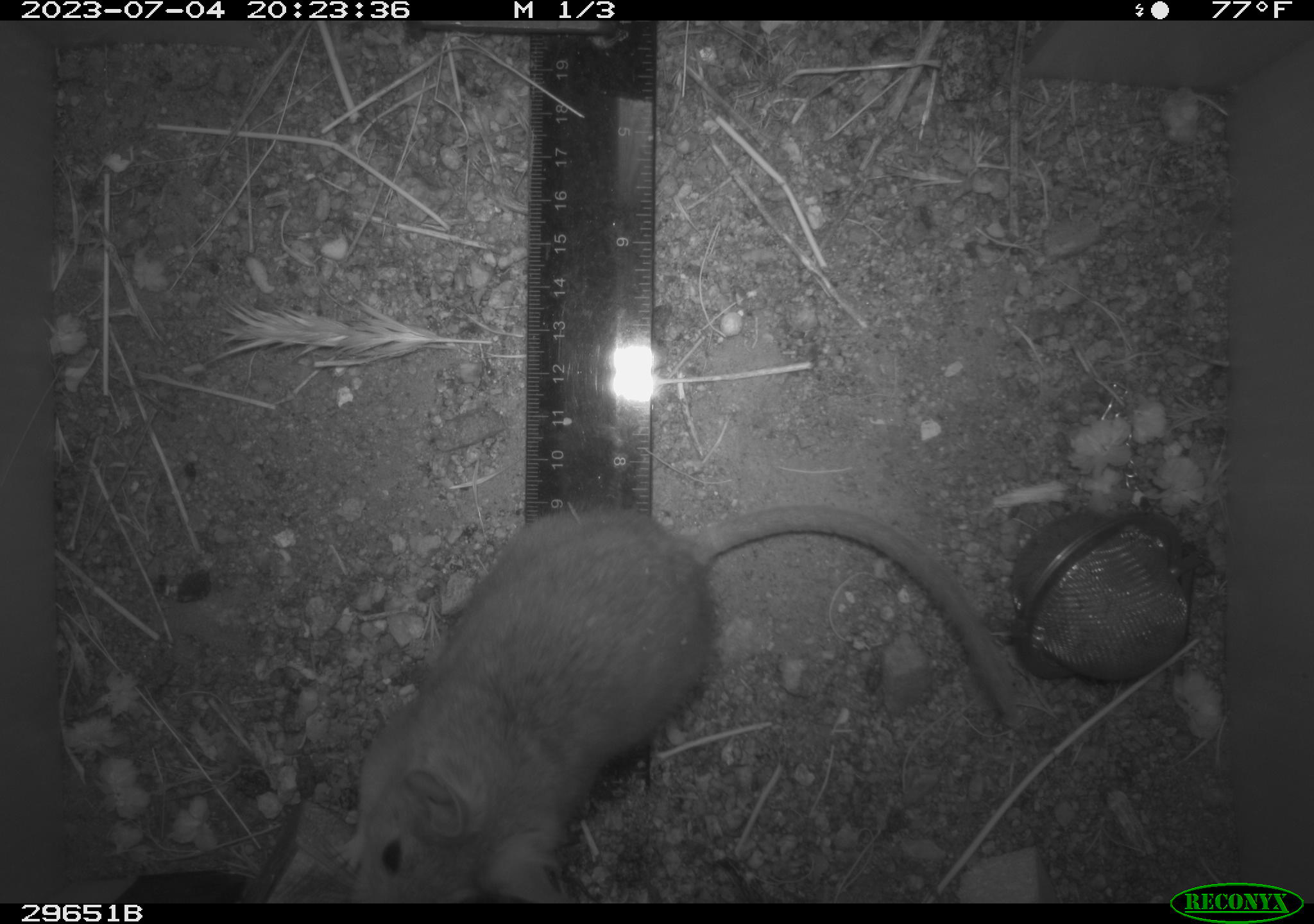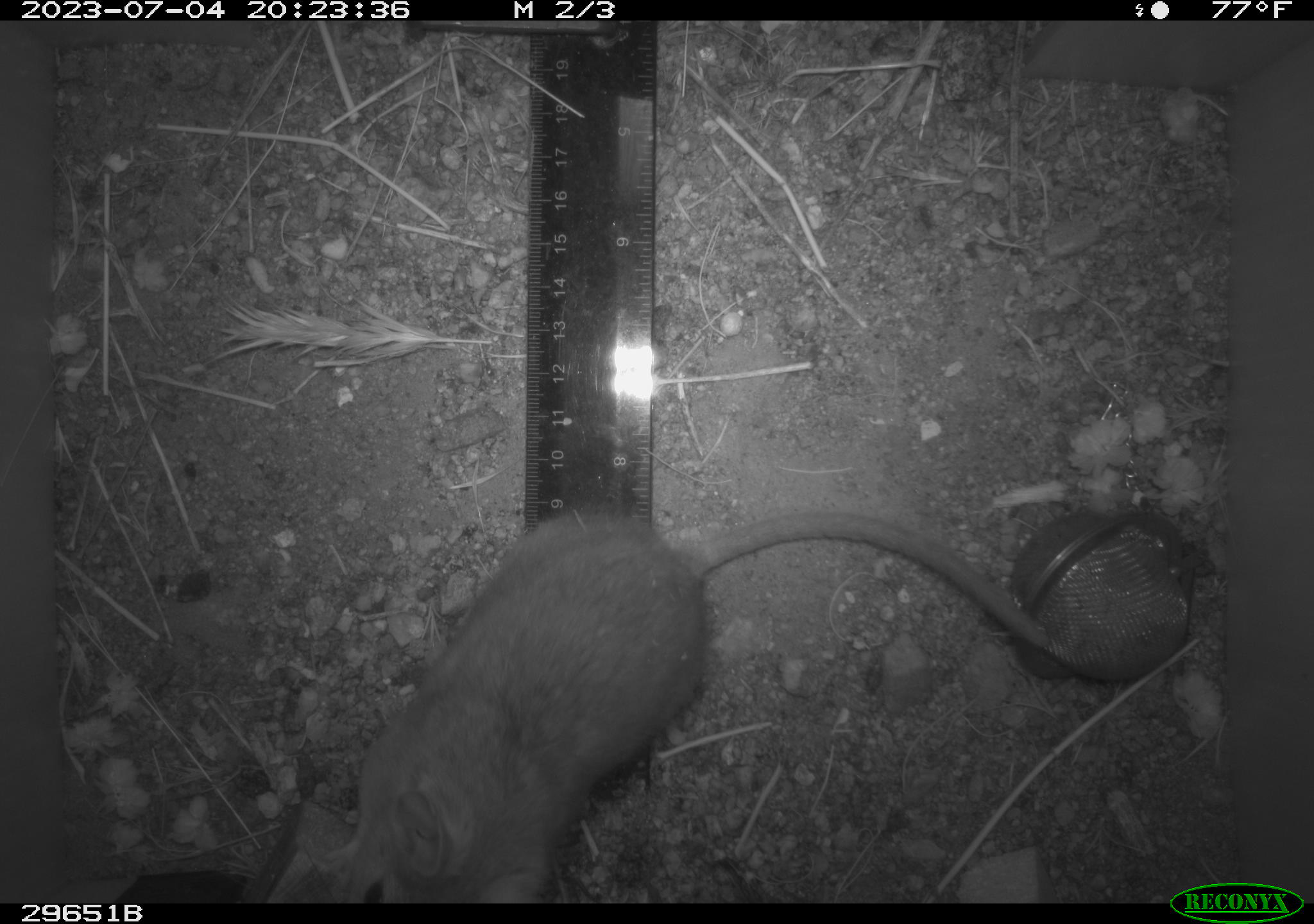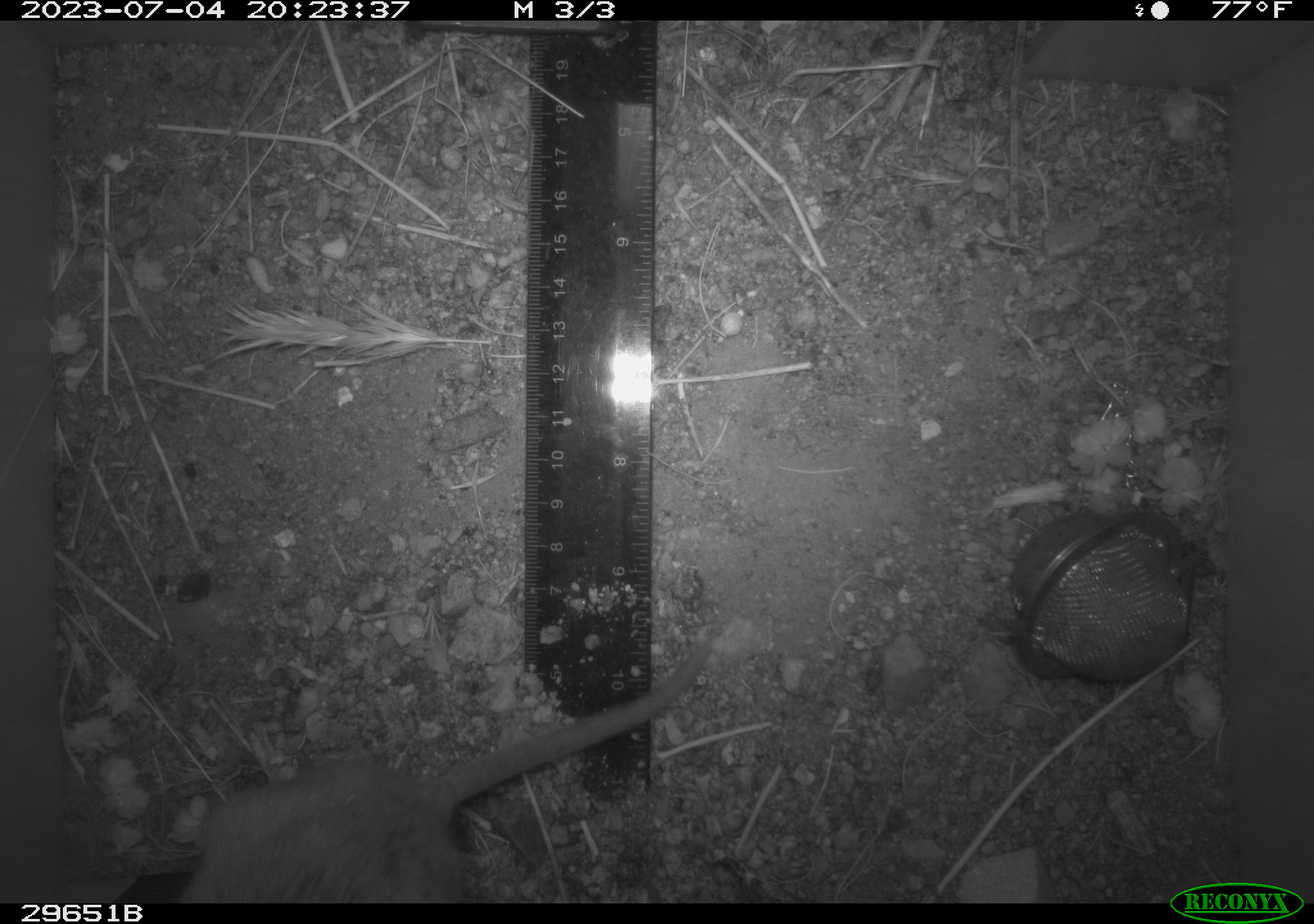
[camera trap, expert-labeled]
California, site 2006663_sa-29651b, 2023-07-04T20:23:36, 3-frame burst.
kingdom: Animalia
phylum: Chordata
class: Mammalia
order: Rodentia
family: Cricetidae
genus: Neotoma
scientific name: Neotoma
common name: pack rat or woodrat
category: neotoma species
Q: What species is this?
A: Neotoma species (pack rat or woodrat) (Neotoma).